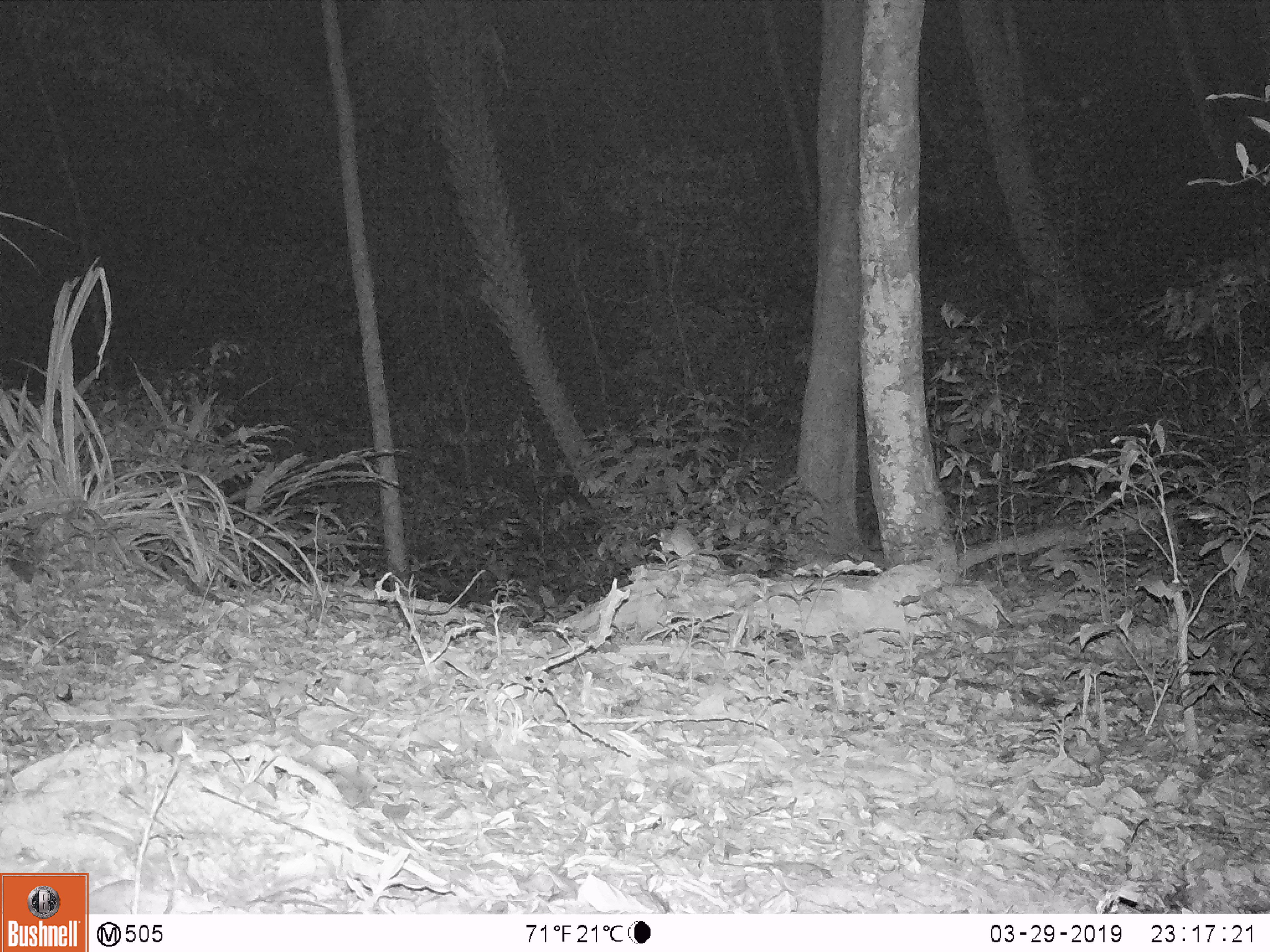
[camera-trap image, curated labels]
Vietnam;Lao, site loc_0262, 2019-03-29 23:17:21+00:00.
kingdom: Animalia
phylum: Chordata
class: Mammalia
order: Rodentia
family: Muridae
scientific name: Muridae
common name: old-world mice and rats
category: unidentified murid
Unidentified murid (old-world mice and rats) (Muridae). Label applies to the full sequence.